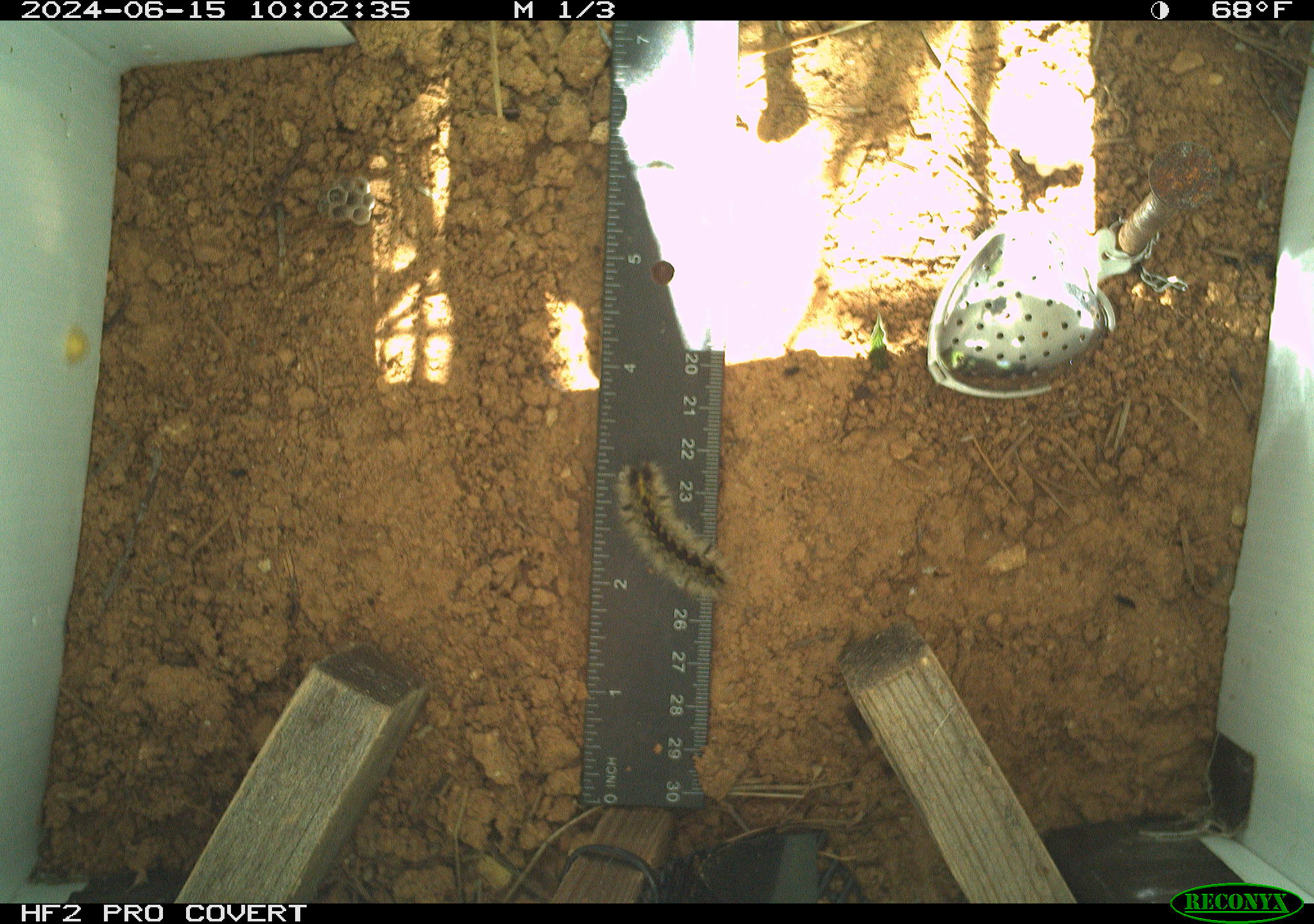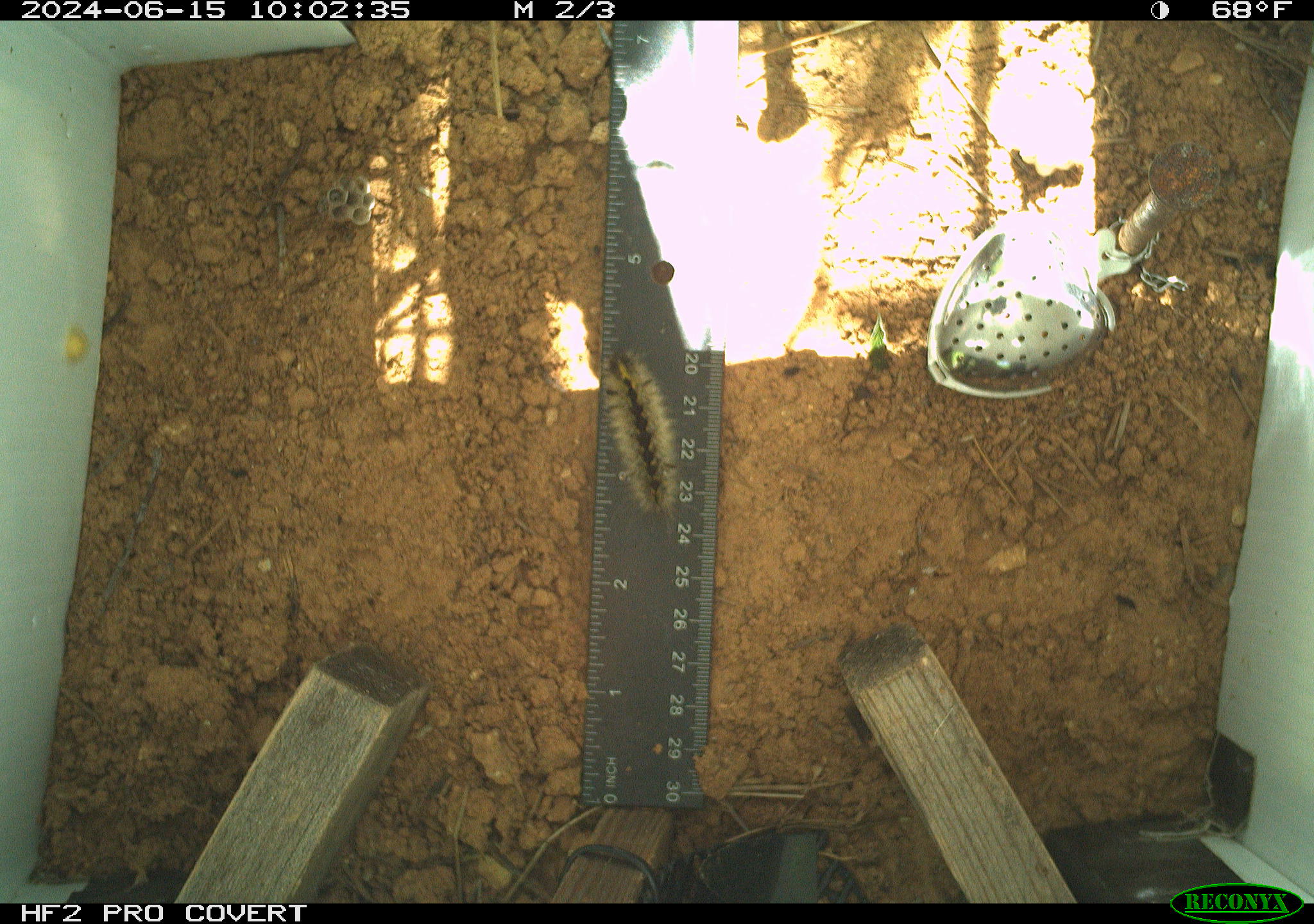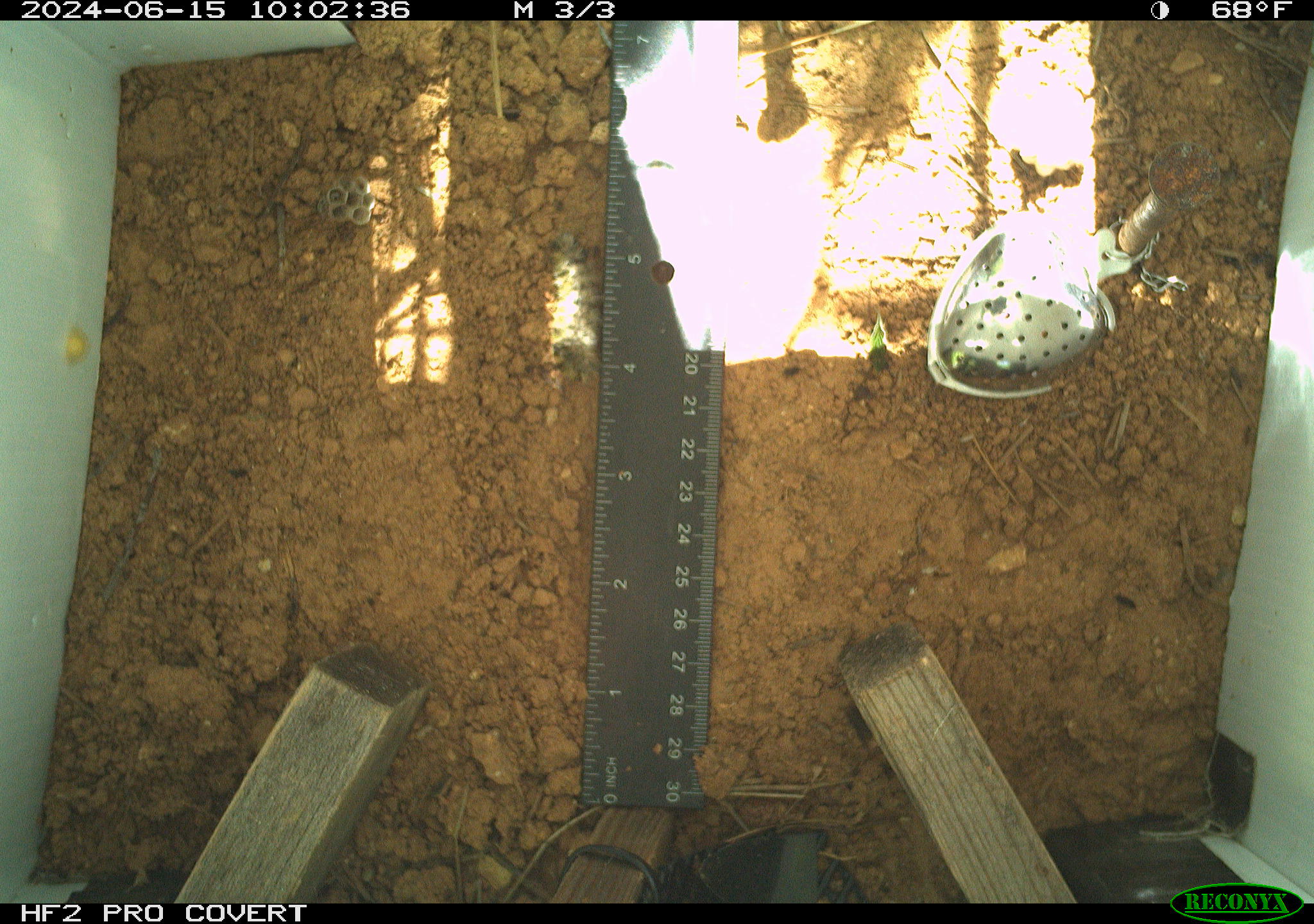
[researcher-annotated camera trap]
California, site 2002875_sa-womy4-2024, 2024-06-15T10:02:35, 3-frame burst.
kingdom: Animalia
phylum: Arthropoda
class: Insecta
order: Lepidoptera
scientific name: Lepidoptera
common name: butterflies and moths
Butterflies and moths (Lepidoptera).